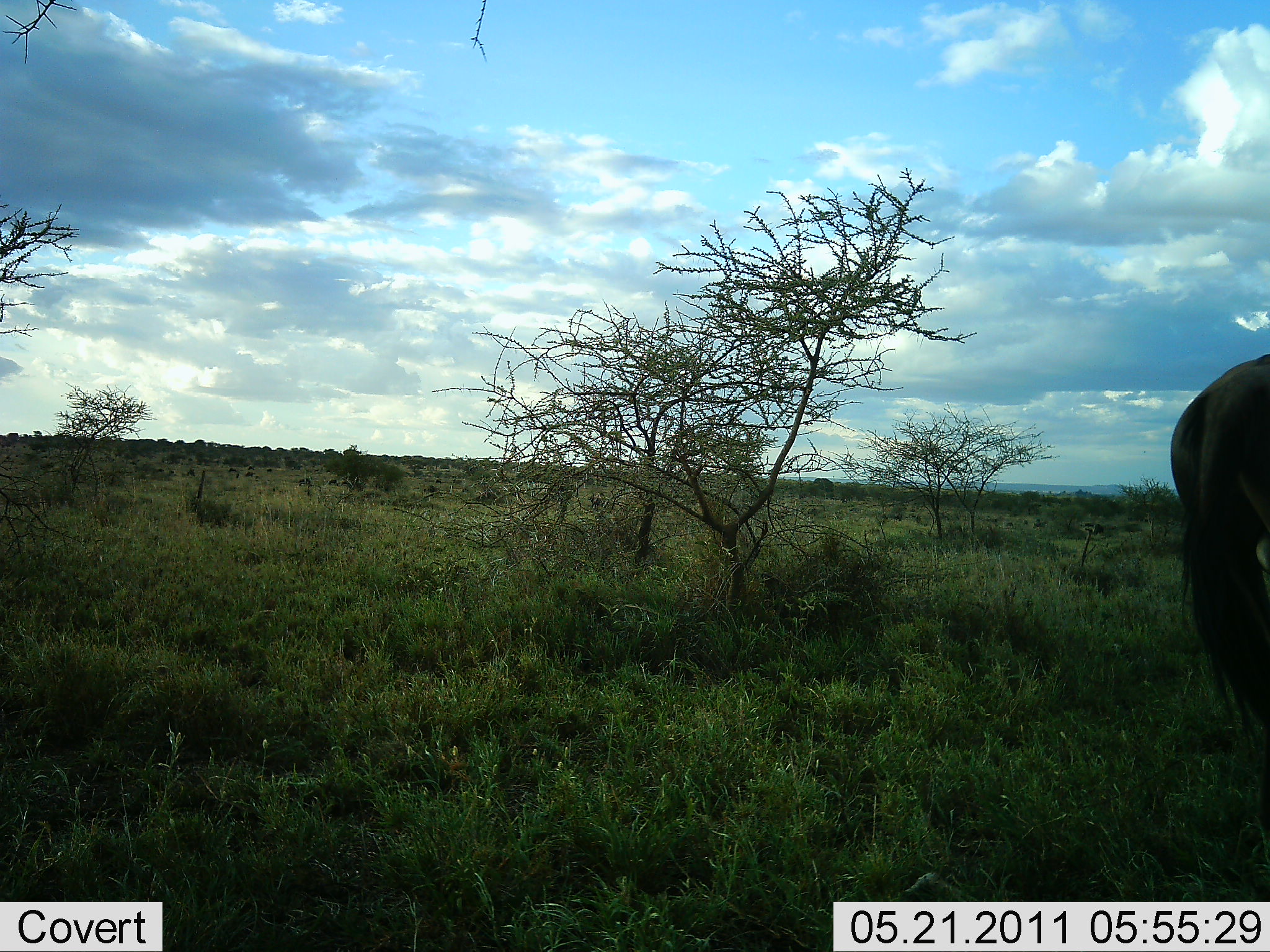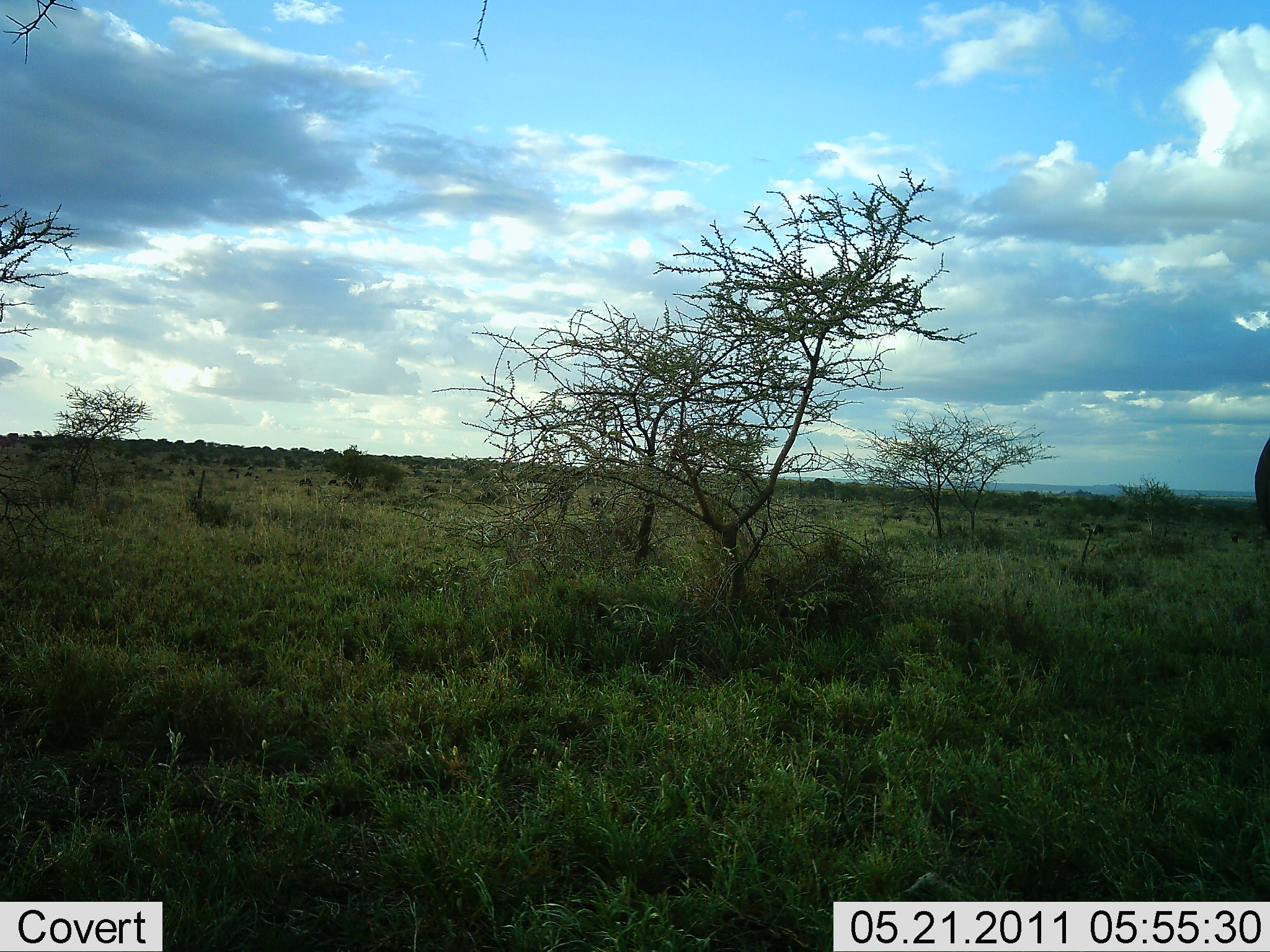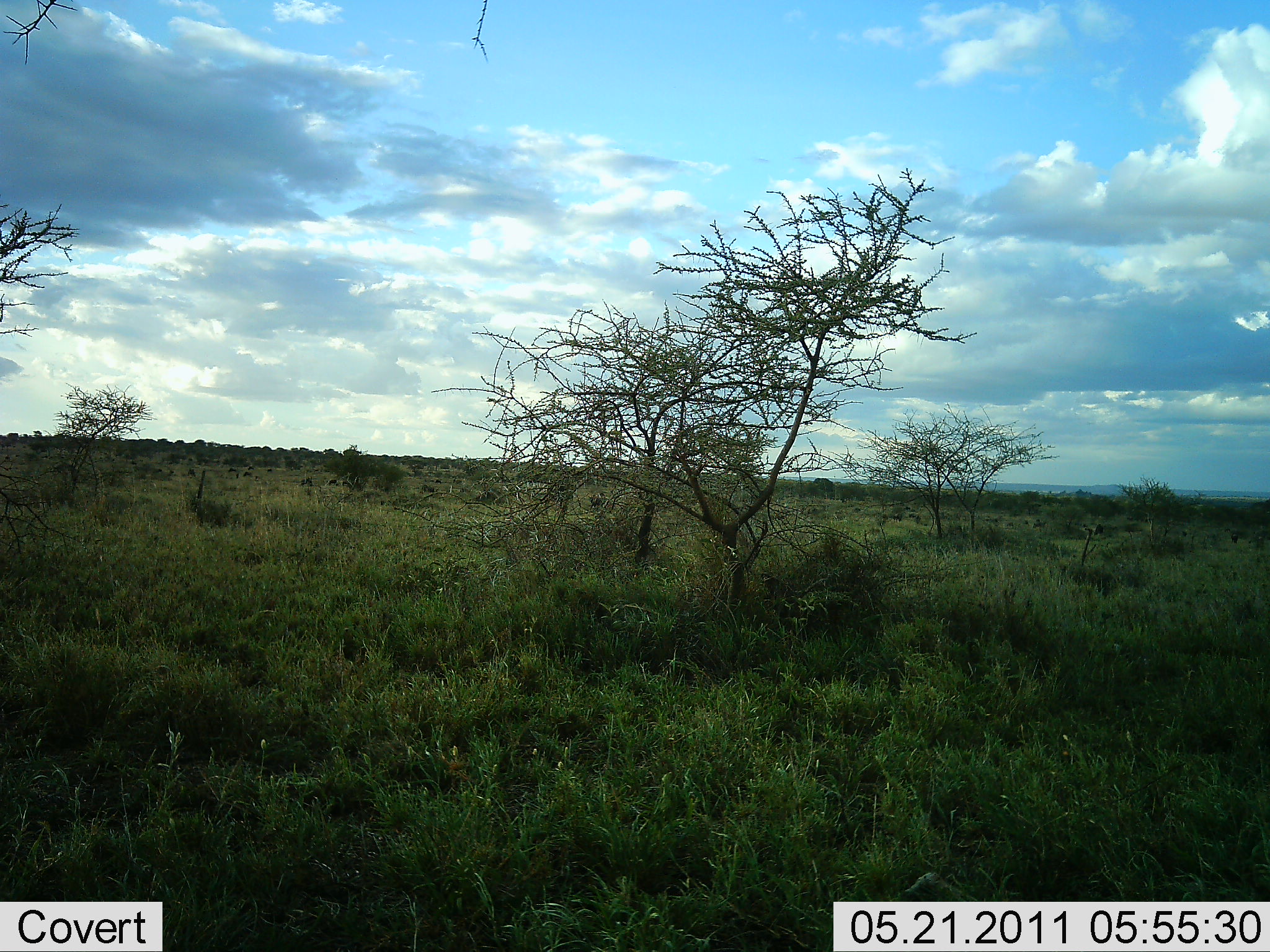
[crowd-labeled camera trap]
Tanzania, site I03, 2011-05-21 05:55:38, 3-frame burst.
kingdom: Animalia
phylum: Chordata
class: Mammalia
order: Artiodactyla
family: Bovidae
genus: Connochaetes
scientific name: Connochaetes taurinus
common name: blue wildebeest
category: wildebeest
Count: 1.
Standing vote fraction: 17%.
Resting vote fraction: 0%.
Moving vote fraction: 83%.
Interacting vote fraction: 0%.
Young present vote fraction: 0%.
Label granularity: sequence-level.